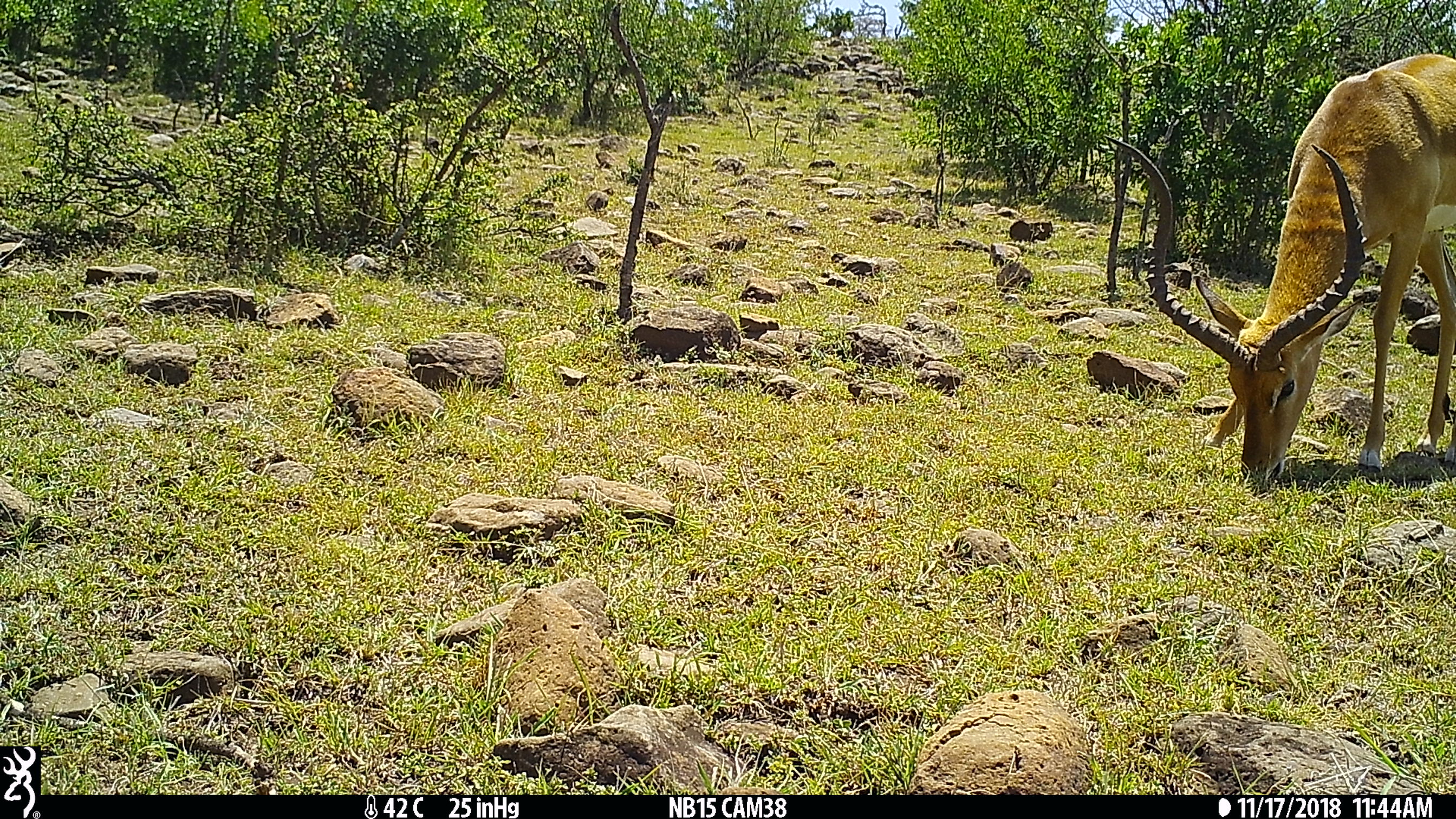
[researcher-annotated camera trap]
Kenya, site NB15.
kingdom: Animalia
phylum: Chordata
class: Mammalia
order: Artiodactyla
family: Bovidae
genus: Aepyceros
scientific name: Aepyceros melampus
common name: impala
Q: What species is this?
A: Impala (Aepyceros melampus).